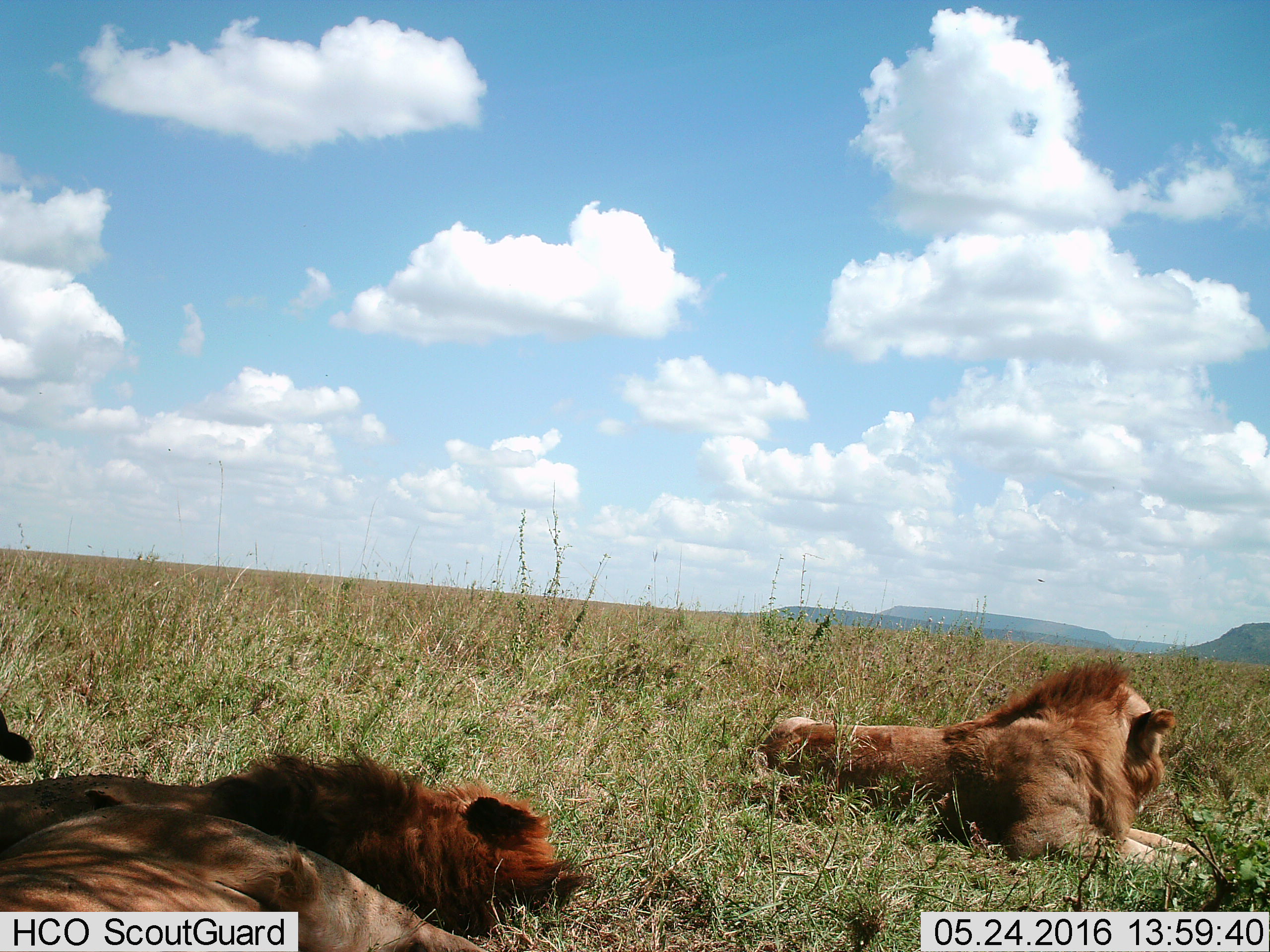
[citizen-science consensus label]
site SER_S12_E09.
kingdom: Animalia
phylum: Chordata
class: Mammalia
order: Carnivora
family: Felidae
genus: Panthera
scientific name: Panthera leo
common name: lion male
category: lionmale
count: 3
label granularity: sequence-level